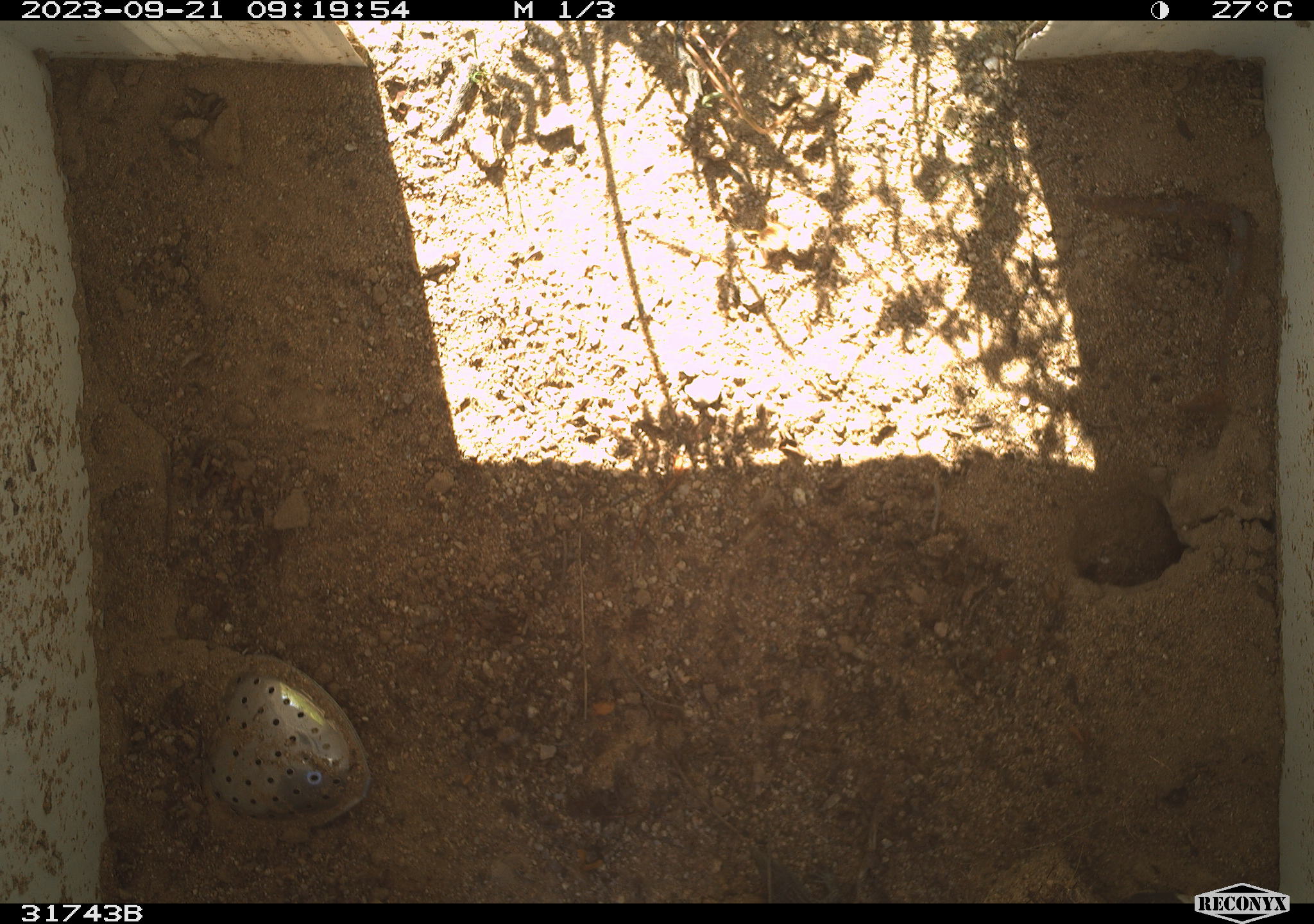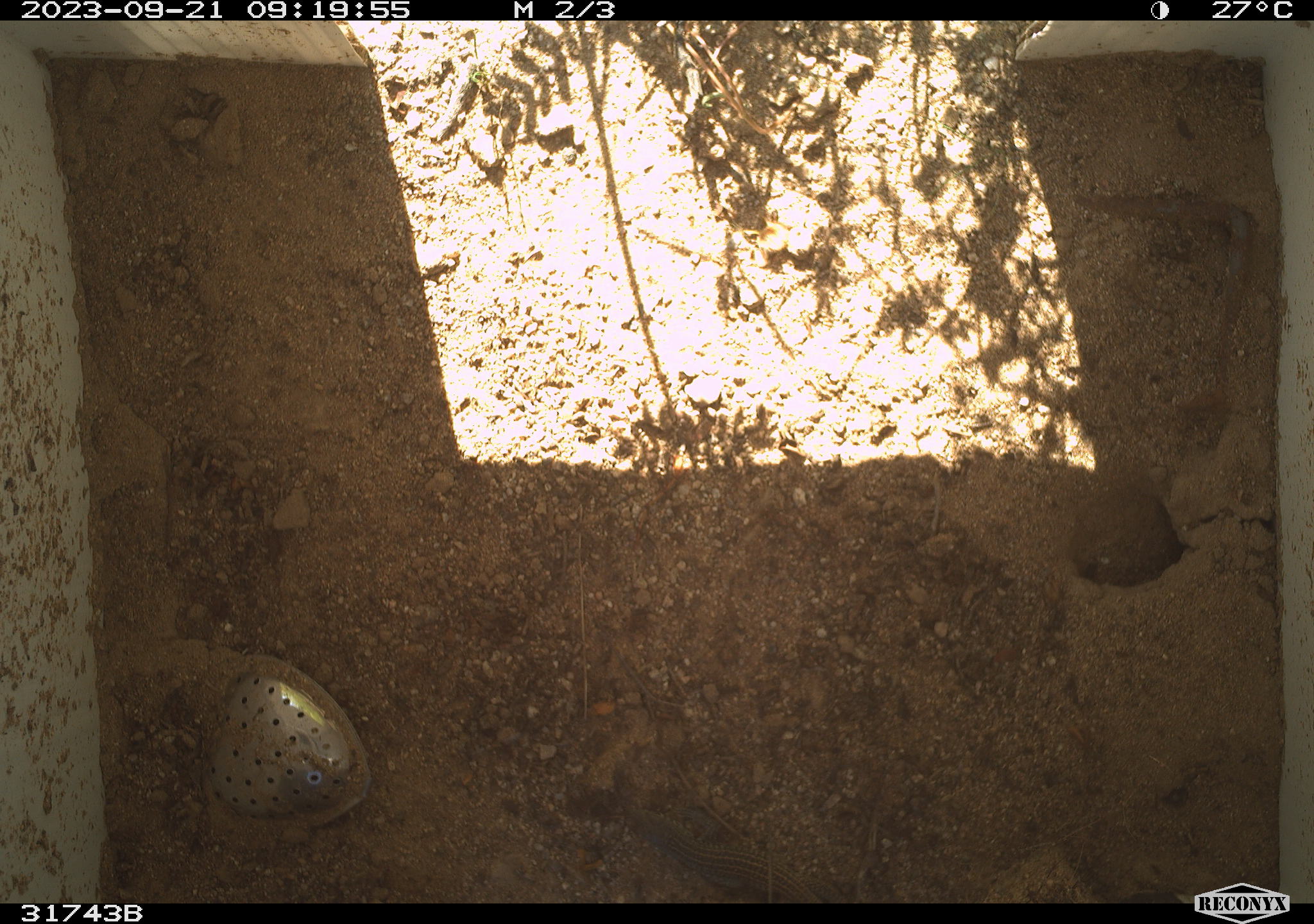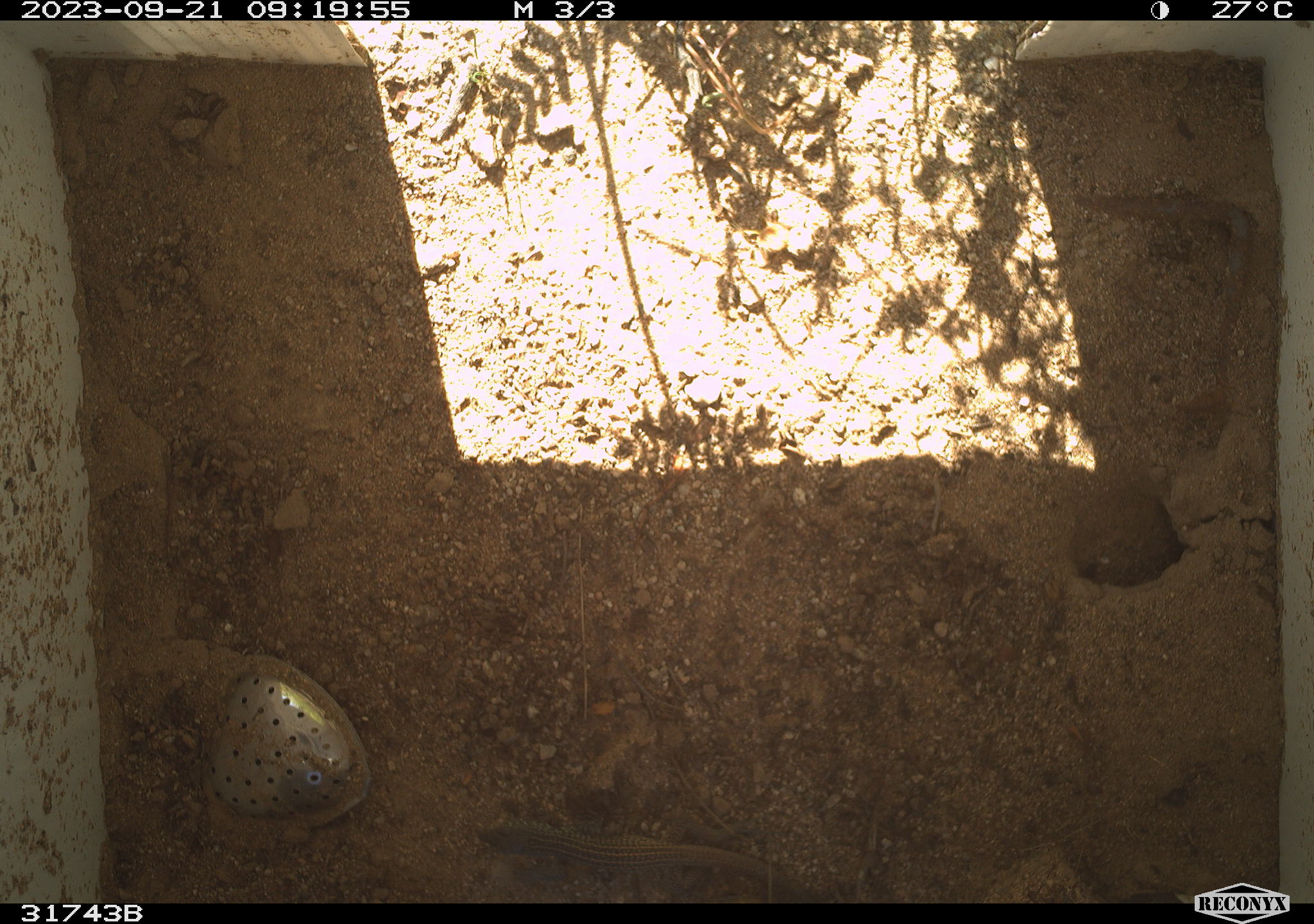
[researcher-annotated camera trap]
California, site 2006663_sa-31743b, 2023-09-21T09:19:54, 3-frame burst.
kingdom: Animalia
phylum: Chordata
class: Reptilia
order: Squamata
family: Teiidae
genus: Aspidoscelis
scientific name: Aspidoscelis tigris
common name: western whiptail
Western whiptail (Aspidoscelis tigris).